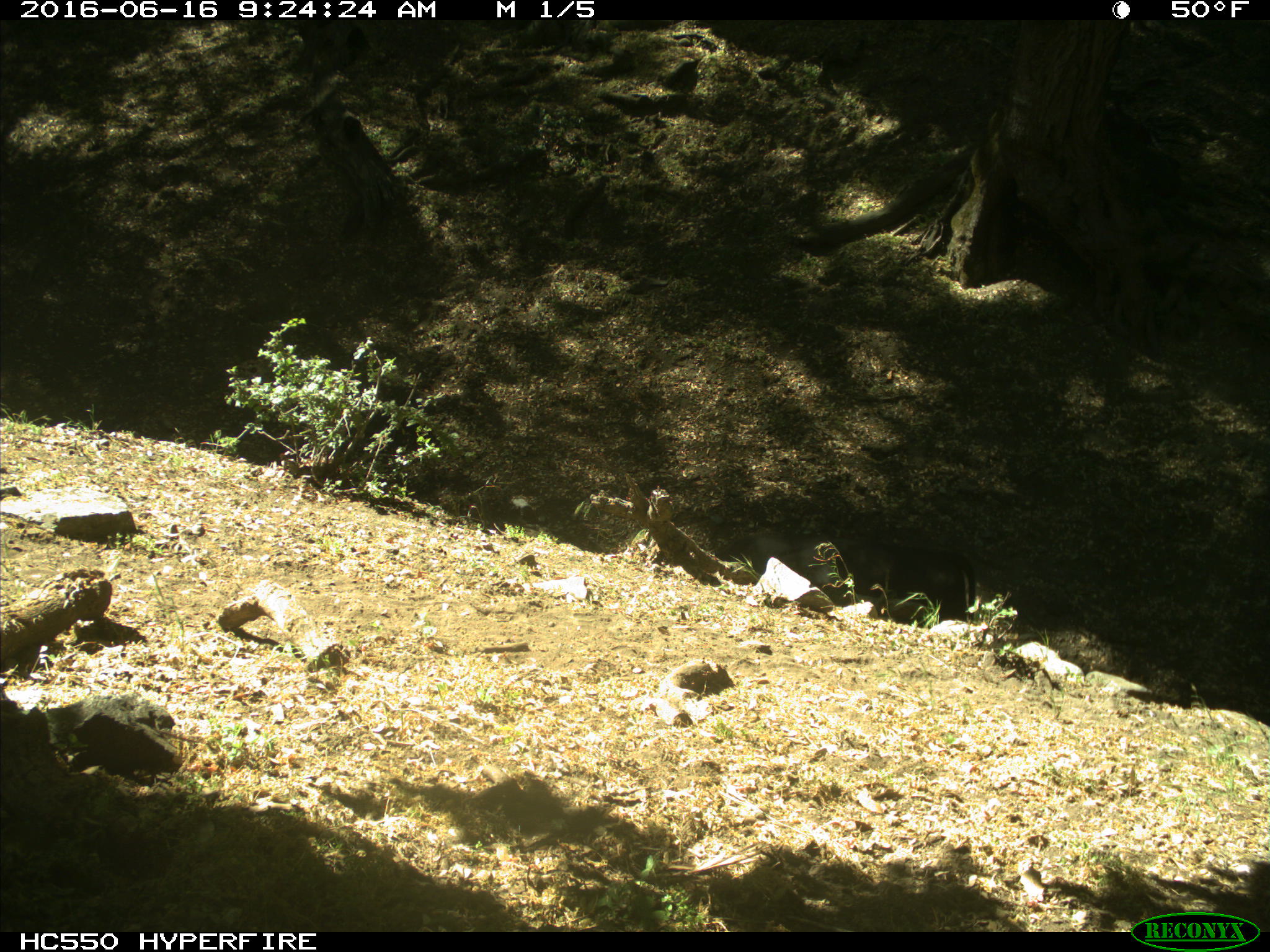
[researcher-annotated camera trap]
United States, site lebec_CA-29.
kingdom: Animalia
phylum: Chordata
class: Mammalia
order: Artiodactyla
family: Bovidae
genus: Bos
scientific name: Bos taurus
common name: domestic cow